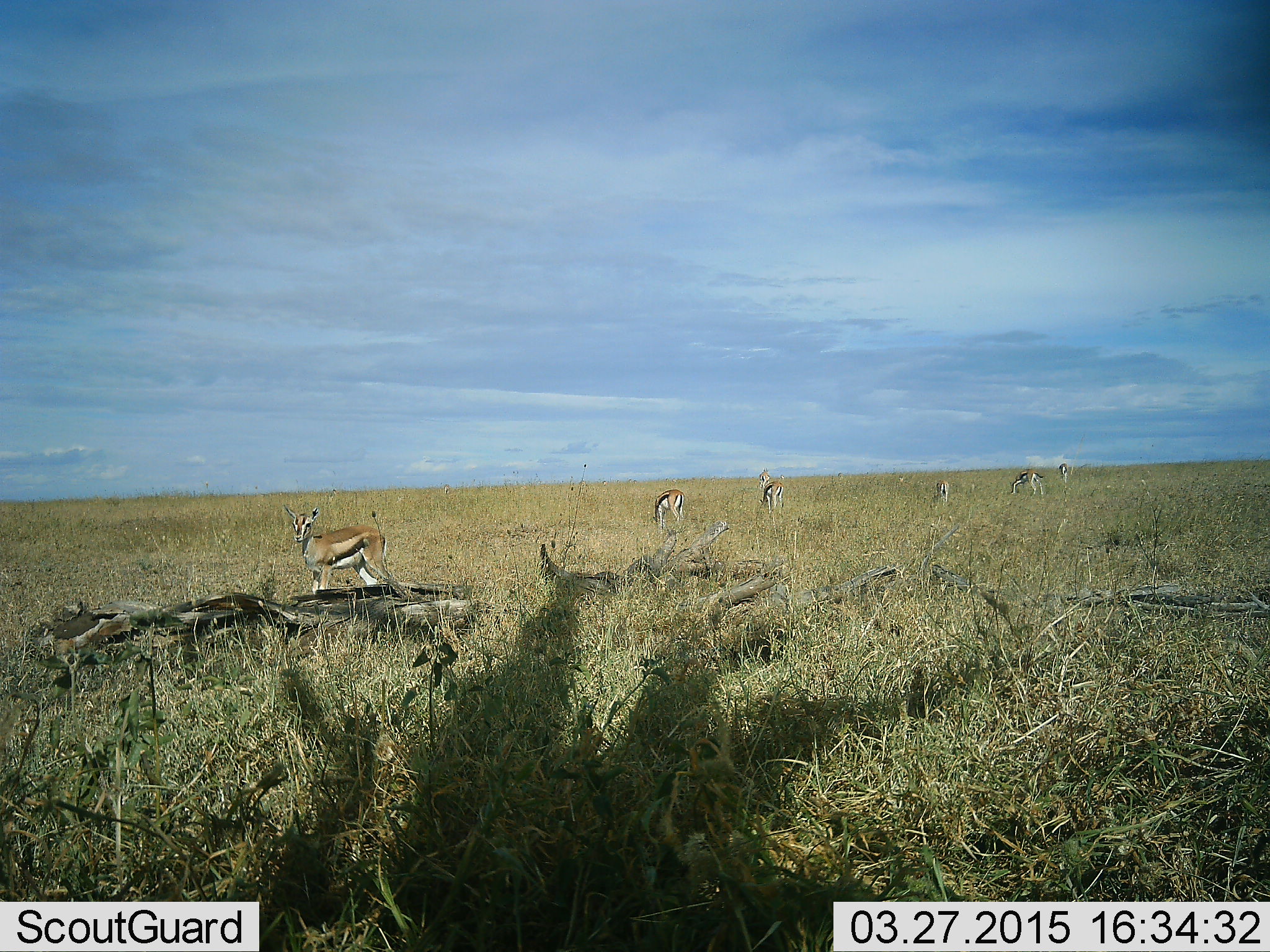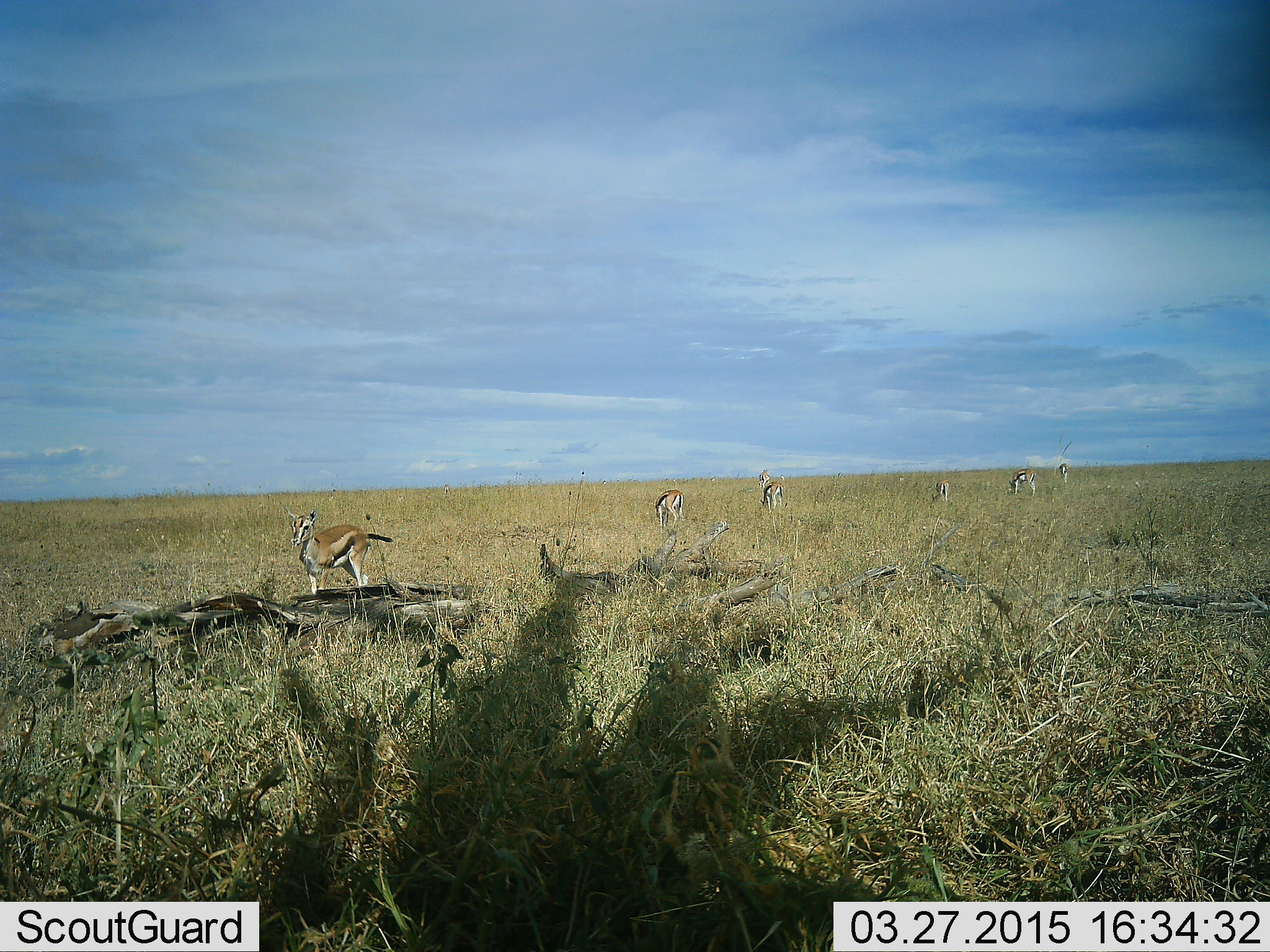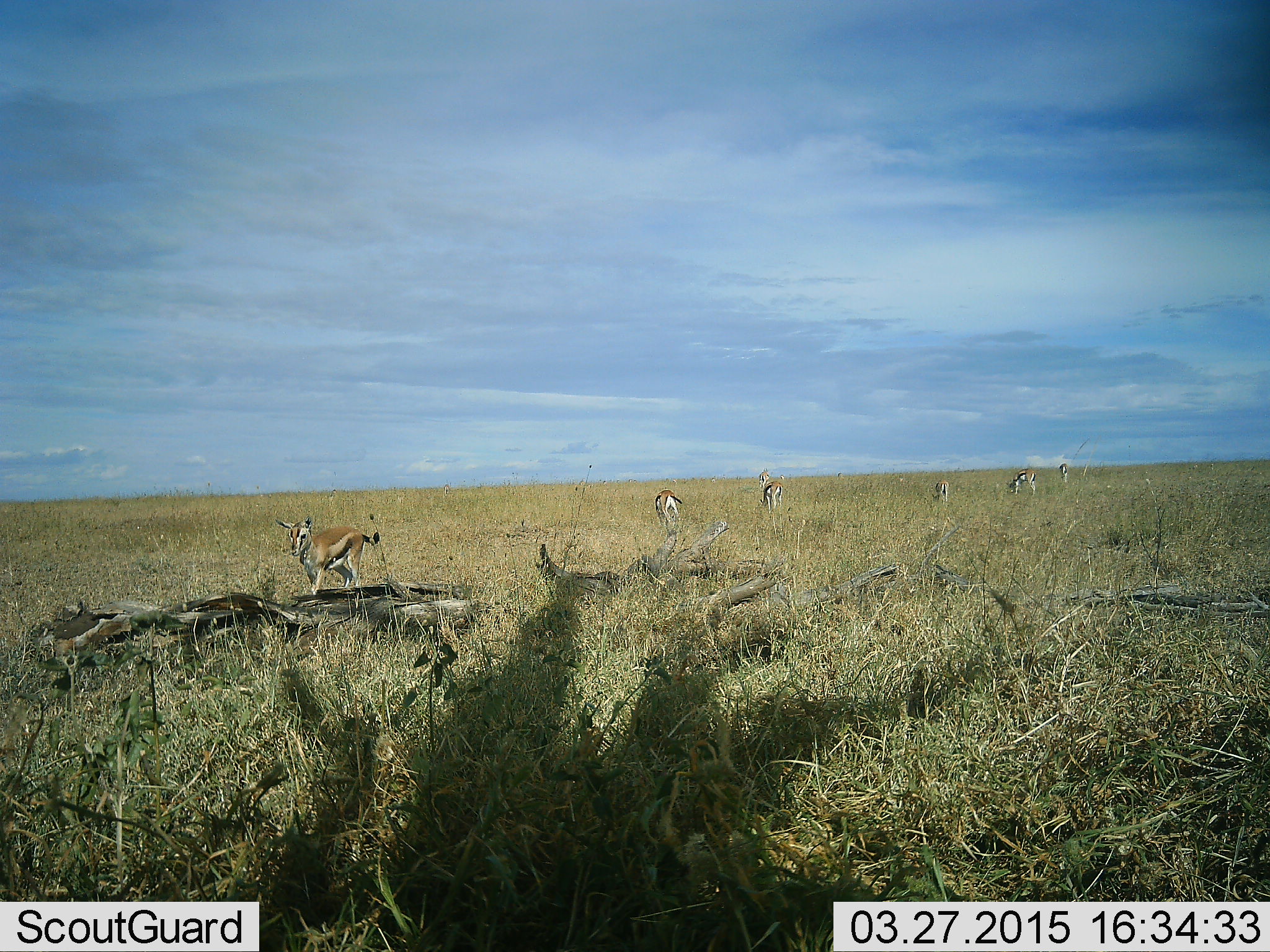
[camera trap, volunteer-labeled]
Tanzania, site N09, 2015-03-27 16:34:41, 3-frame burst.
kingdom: Animalia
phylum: Chordata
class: Mammalia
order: Artiodactyla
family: Bovidae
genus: Eudorcas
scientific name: Eudorcas thomsonii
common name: thomson's gazelle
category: gazellethomsons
Gazellethomsons (thomson's gazelle) (Eudorcas thomsonii), count 6. Behavior (volunteer vote fractions): standing 70%, resting 0%, moving 30%, interacting 0%. Young present (vote fraction): 0%. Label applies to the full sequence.